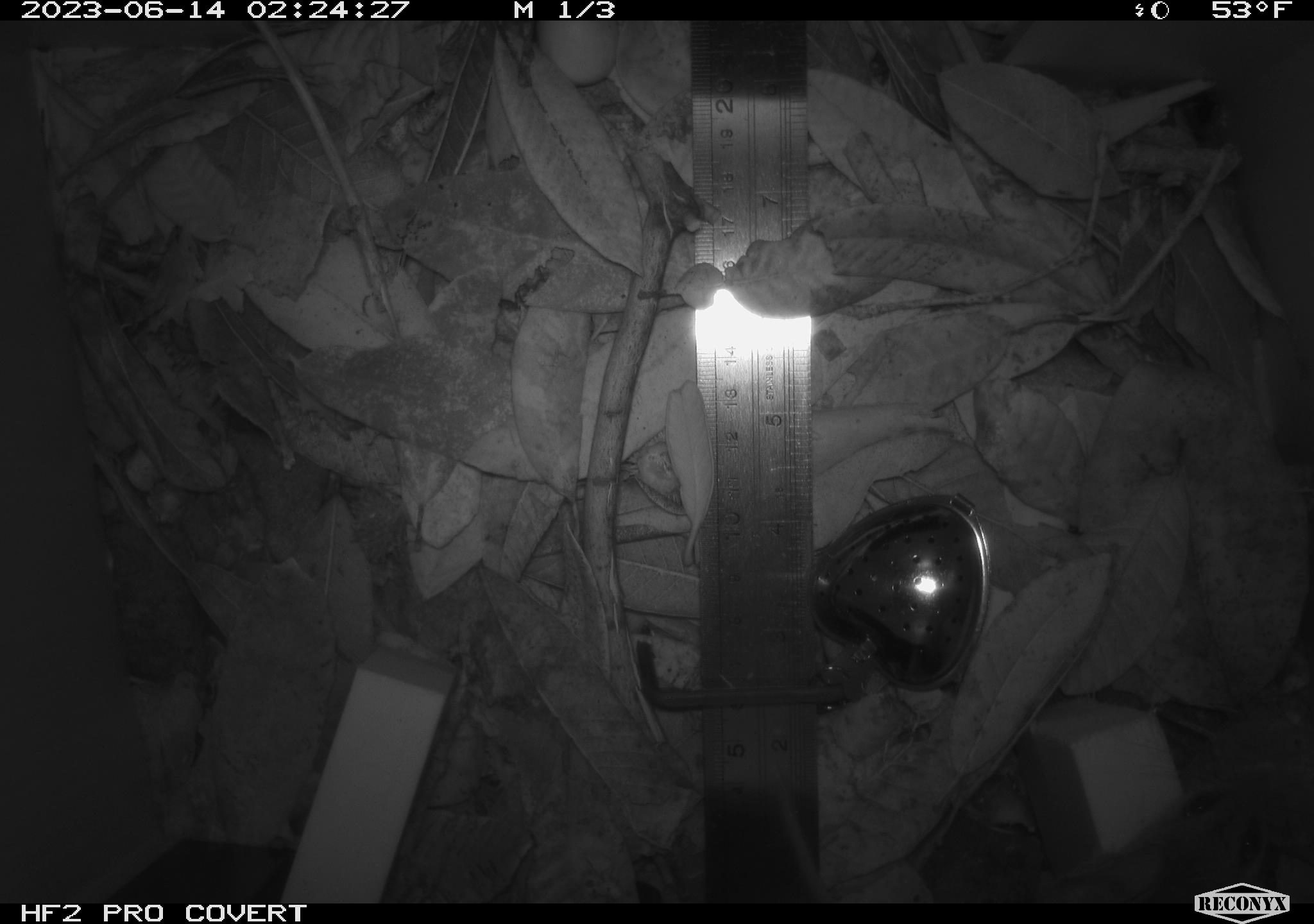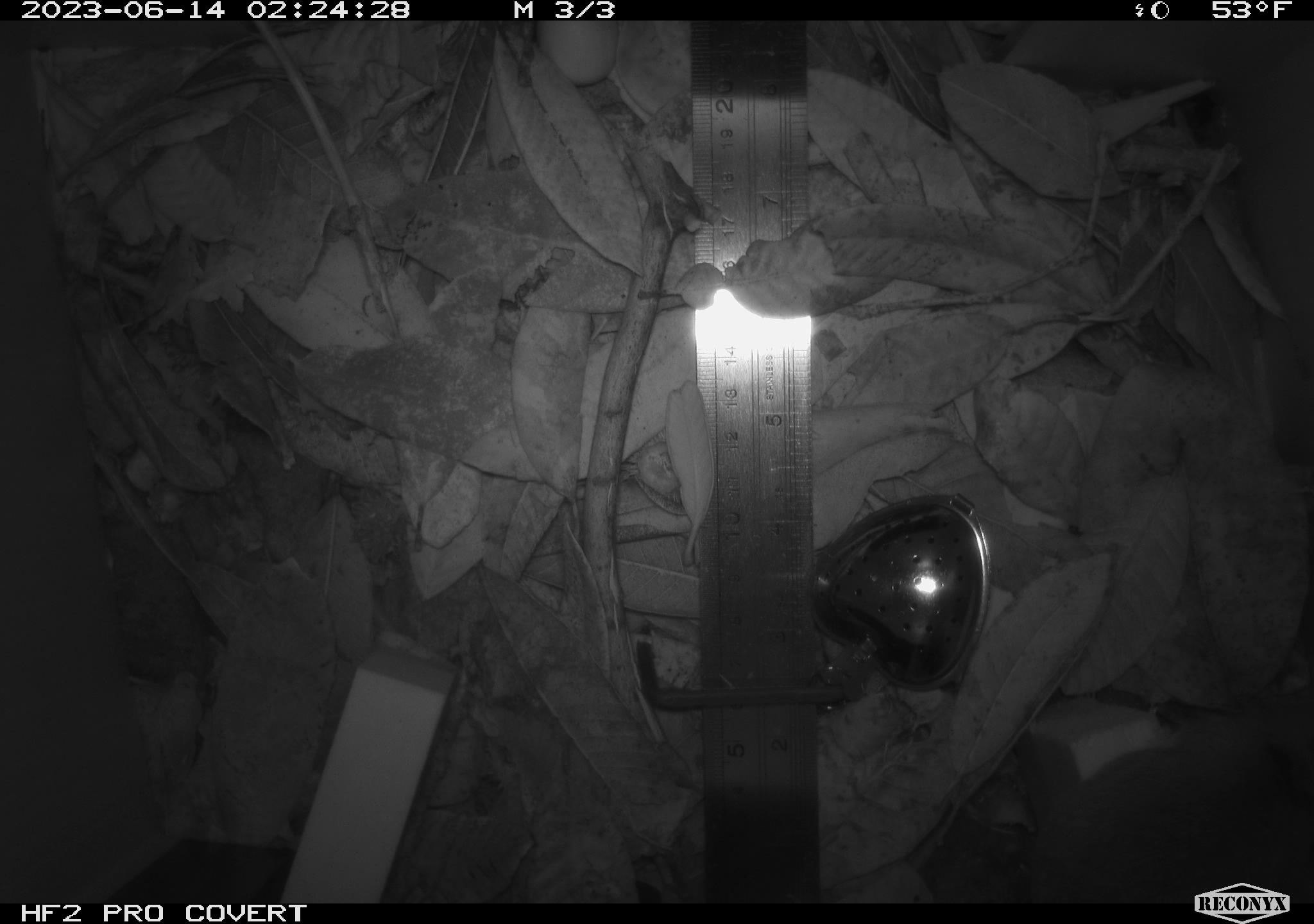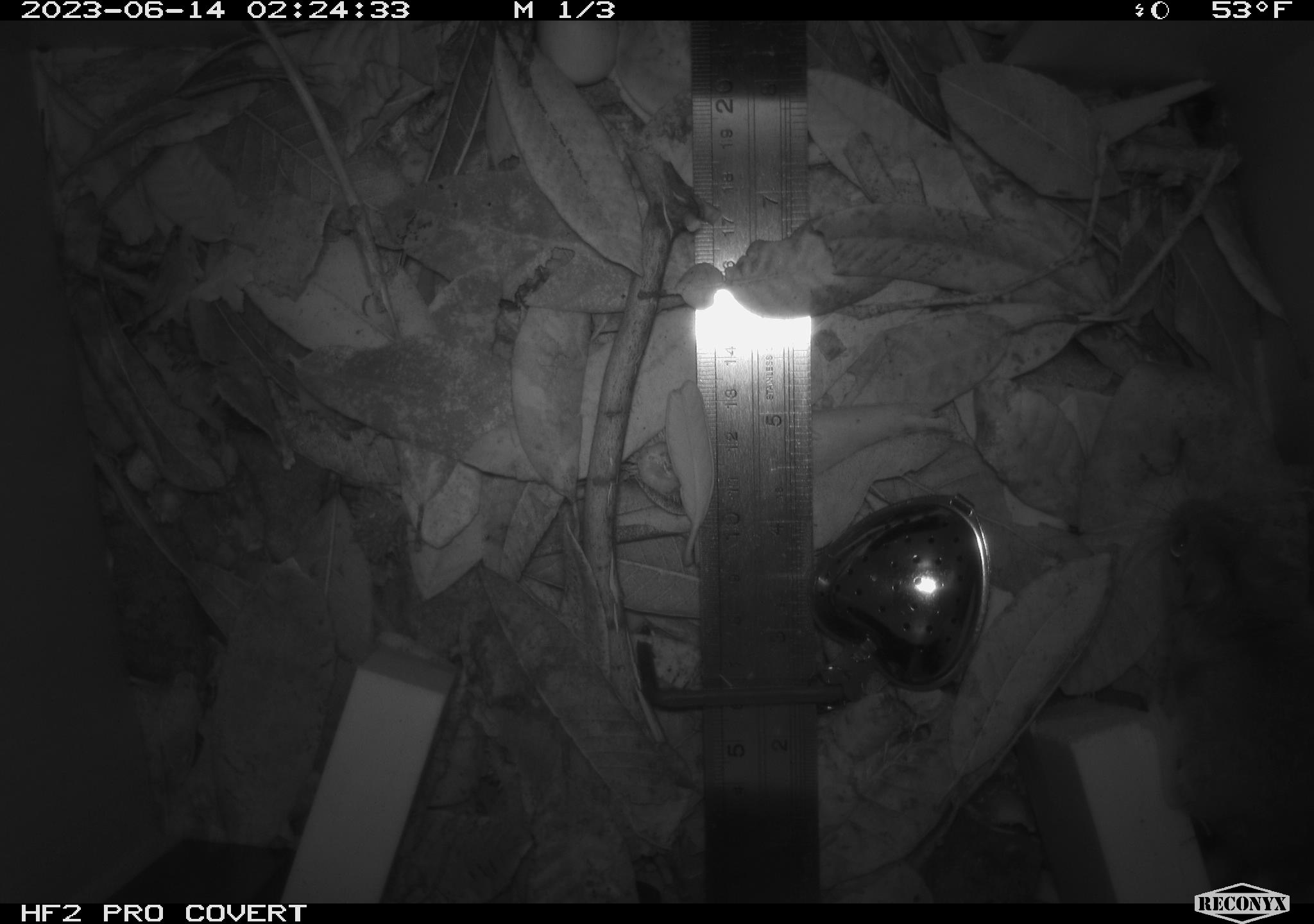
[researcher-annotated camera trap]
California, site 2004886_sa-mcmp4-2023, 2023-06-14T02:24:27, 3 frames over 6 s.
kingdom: Animalia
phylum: Chordata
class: Mammalia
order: Rodentia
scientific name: Rodentia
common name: mouse species